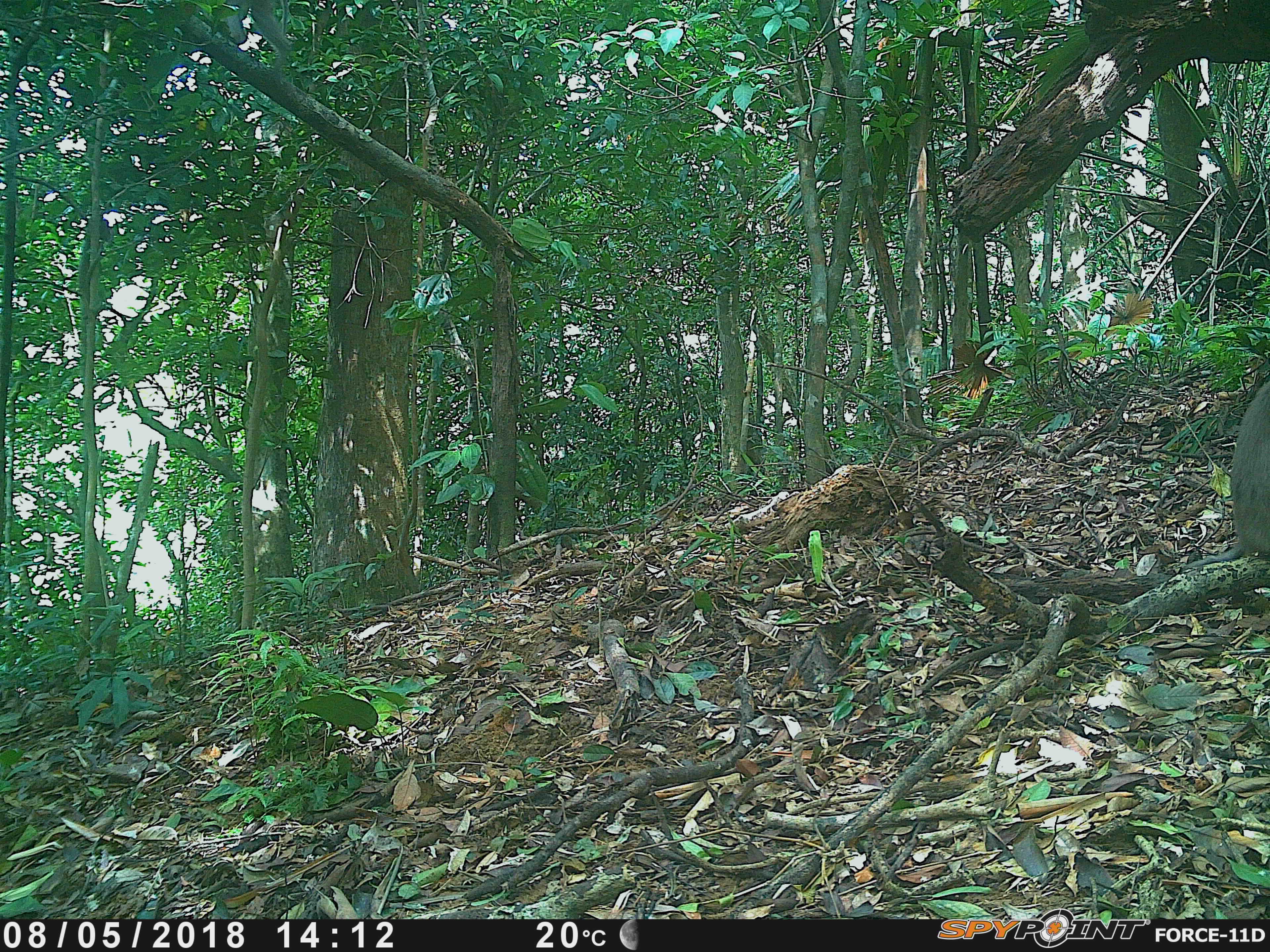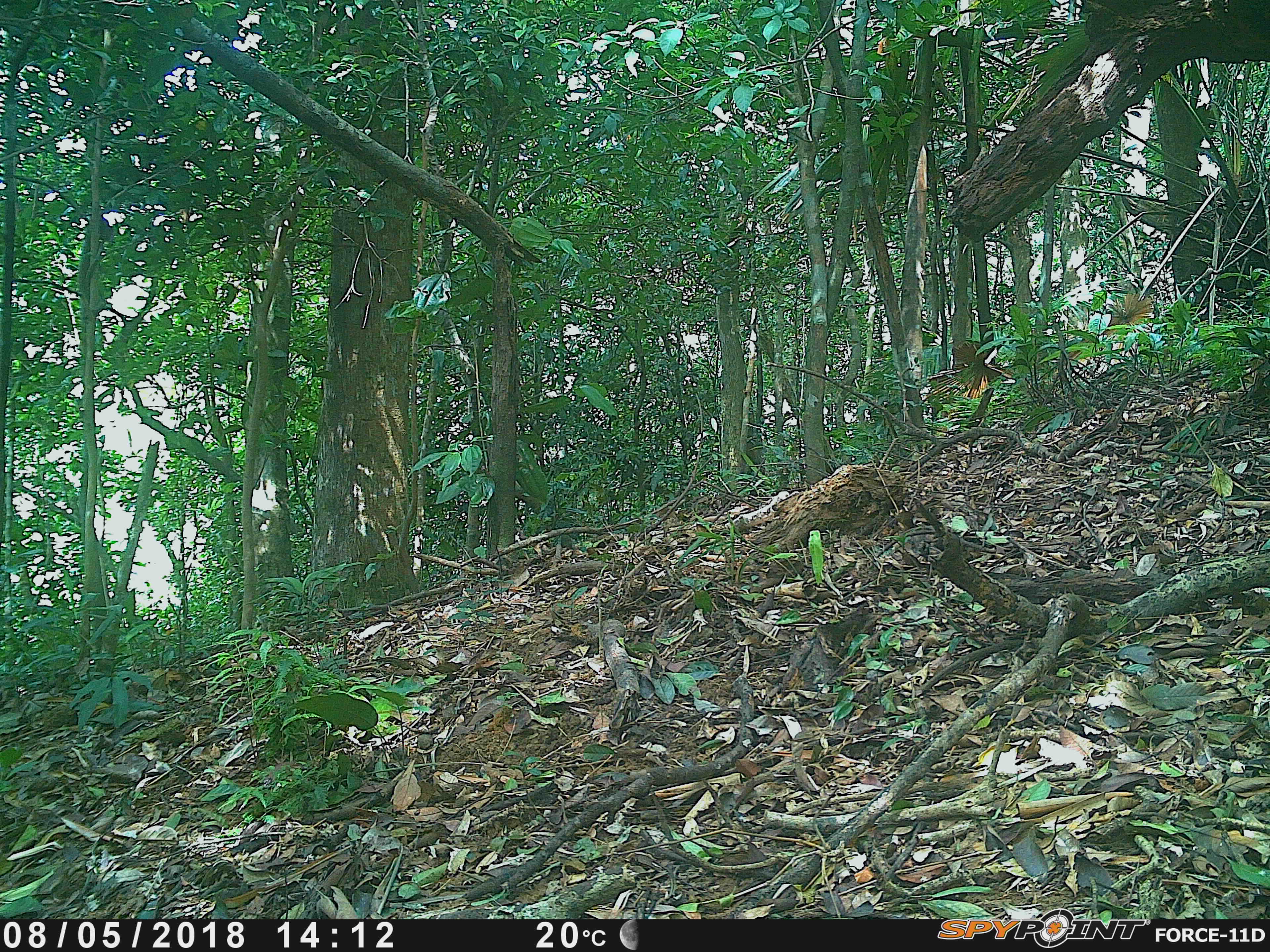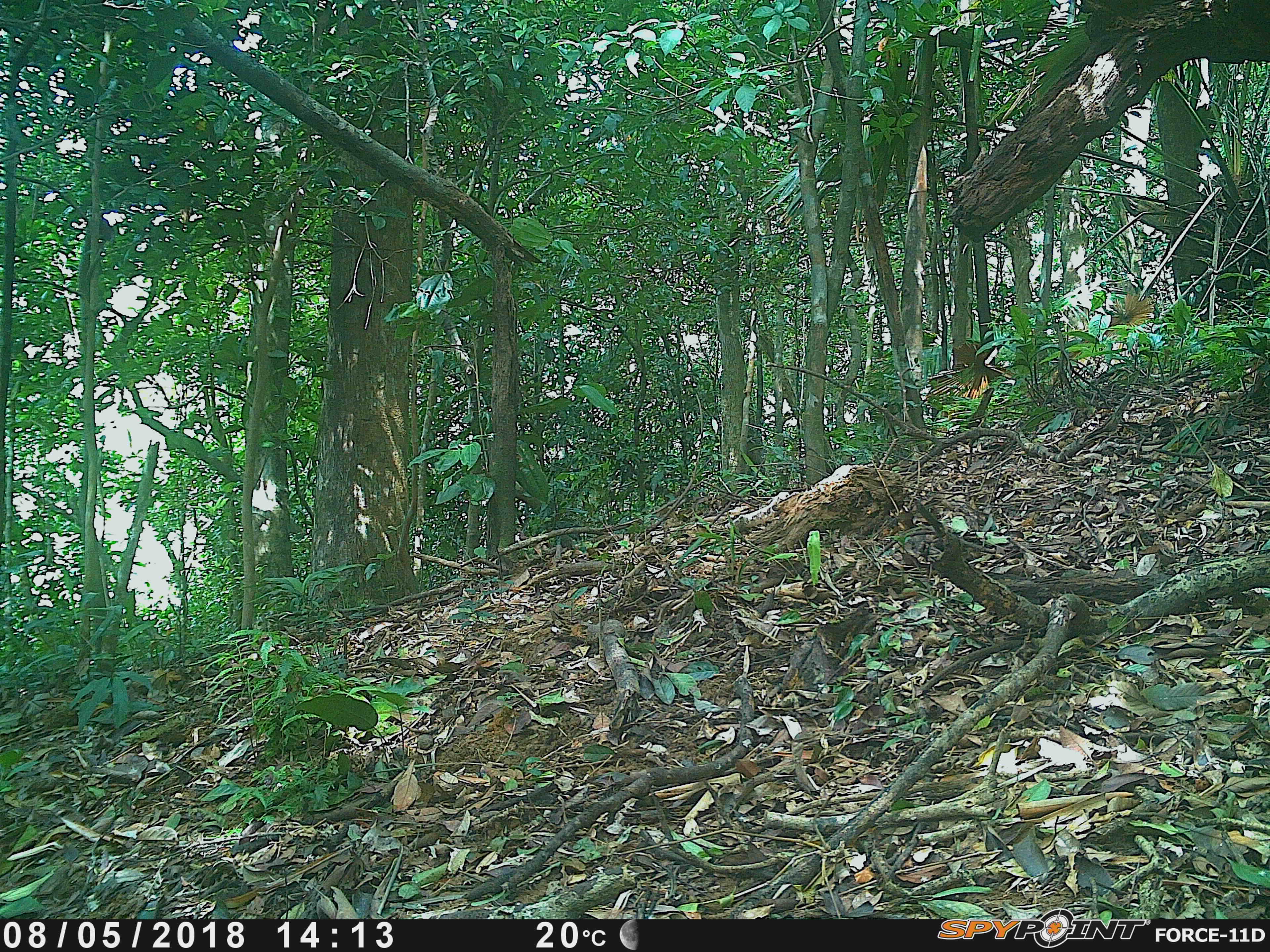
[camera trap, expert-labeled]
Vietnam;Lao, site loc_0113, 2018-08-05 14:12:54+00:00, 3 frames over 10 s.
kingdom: Animalia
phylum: Chordata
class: Mammalia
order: Primates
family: Cercopithecidae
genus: Macaca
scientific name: Macaca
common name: macaques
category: assam or rhesus macaque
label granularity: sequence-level